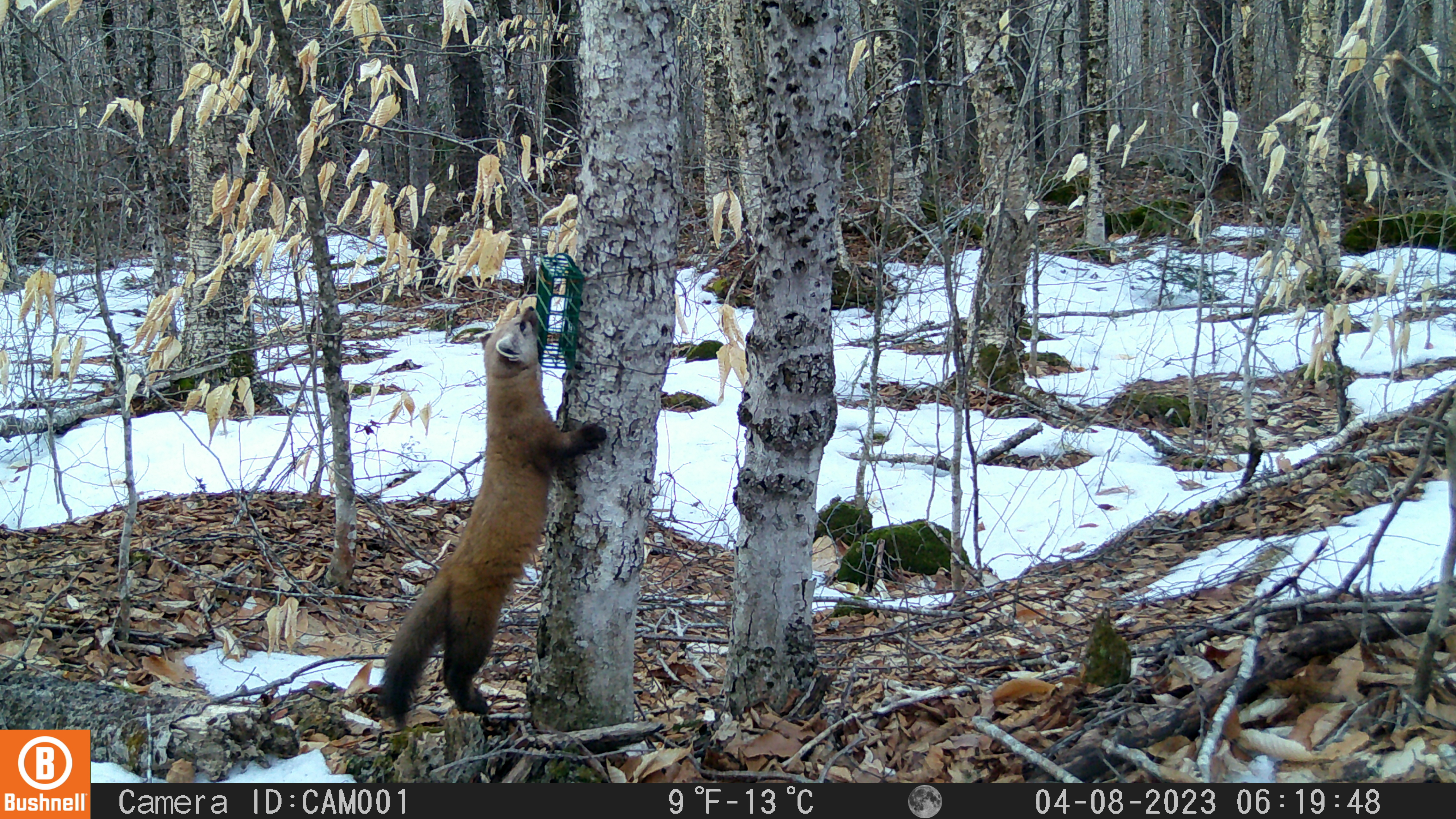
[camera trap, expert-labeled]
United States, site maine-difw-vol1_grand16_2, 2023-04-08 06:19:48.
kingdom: Animalia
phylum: Chordata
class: Mammalia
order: Carnivora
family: Mustelidae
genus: Martes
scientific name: Martes americana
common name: american marten